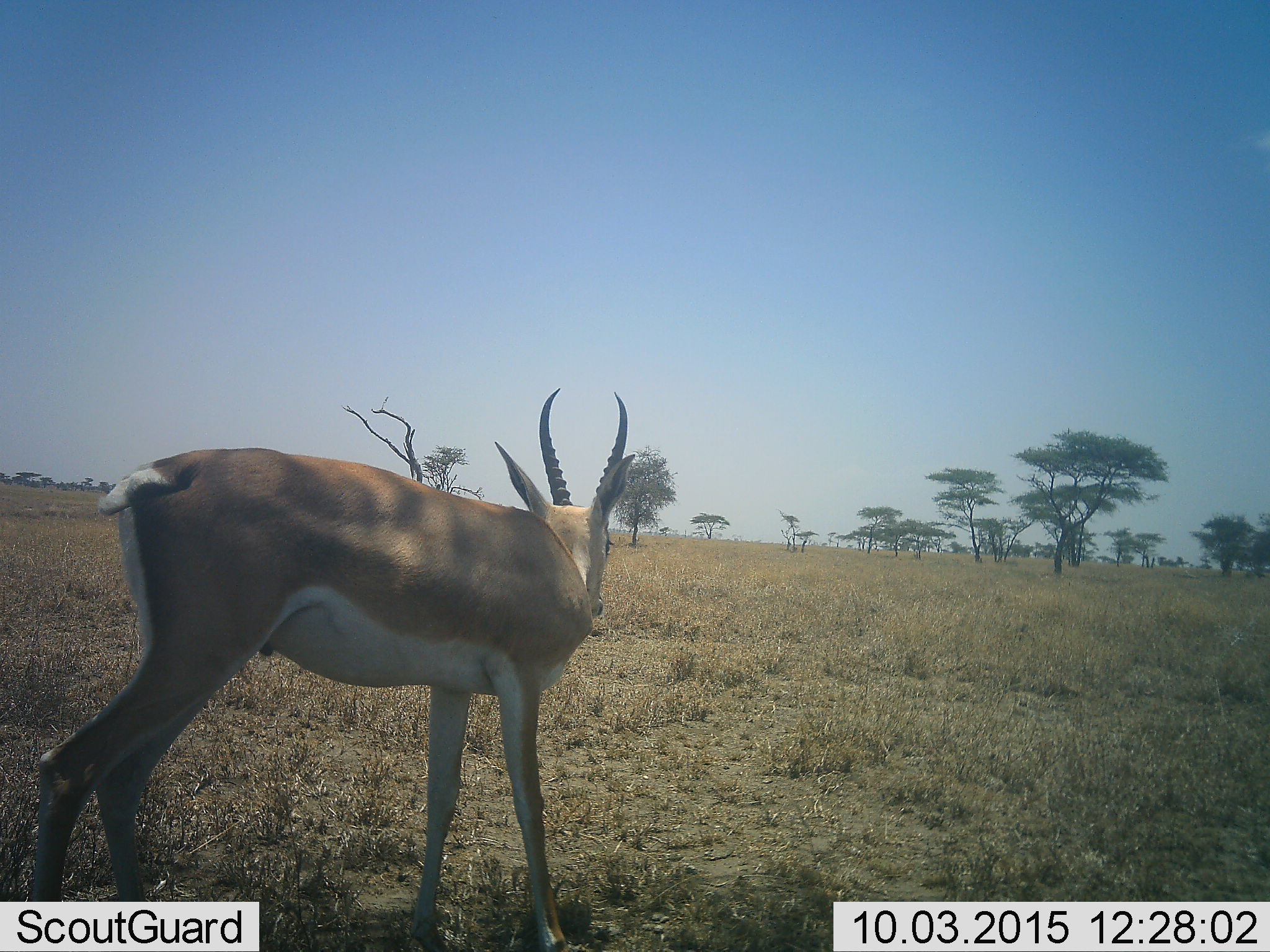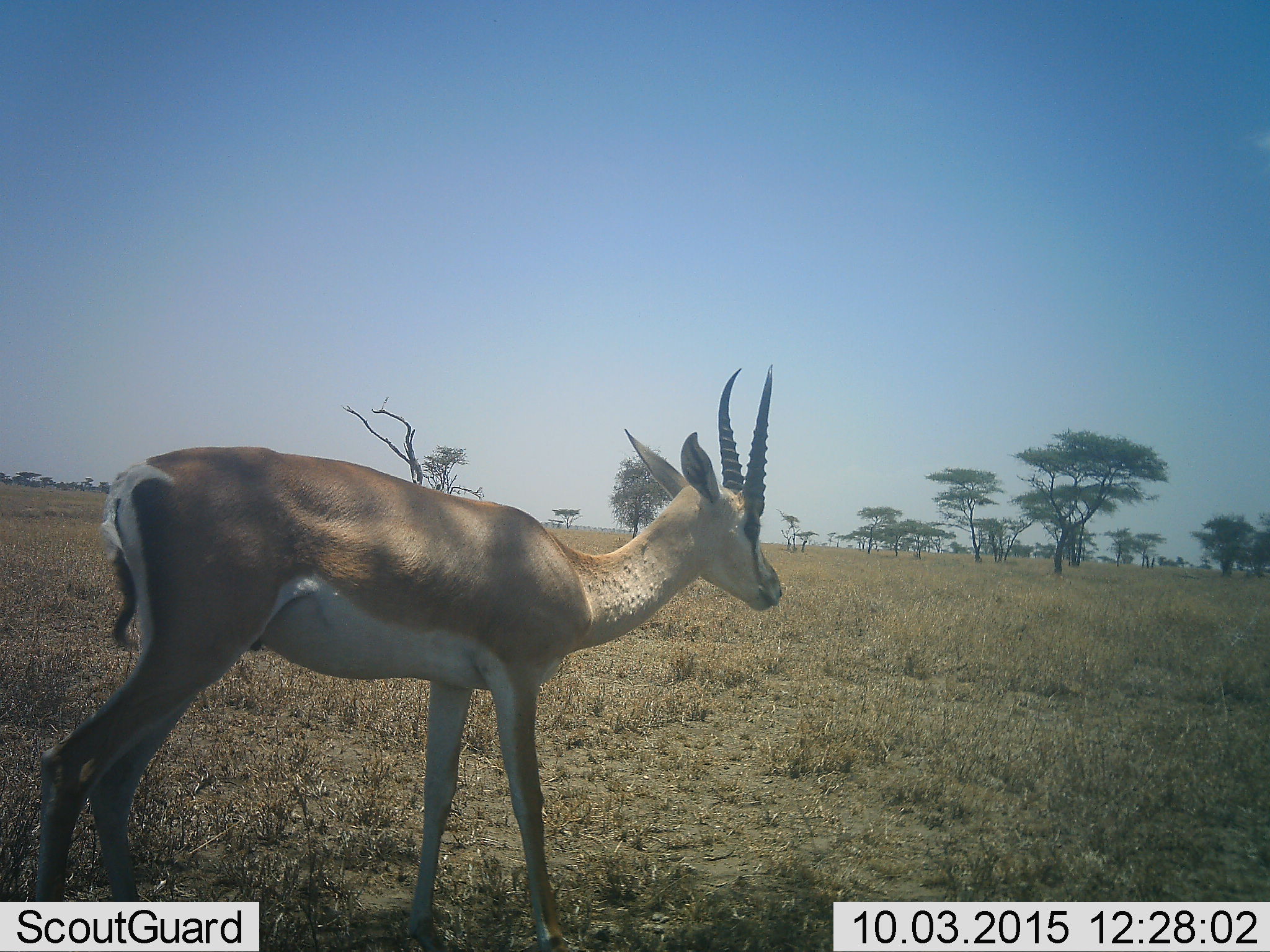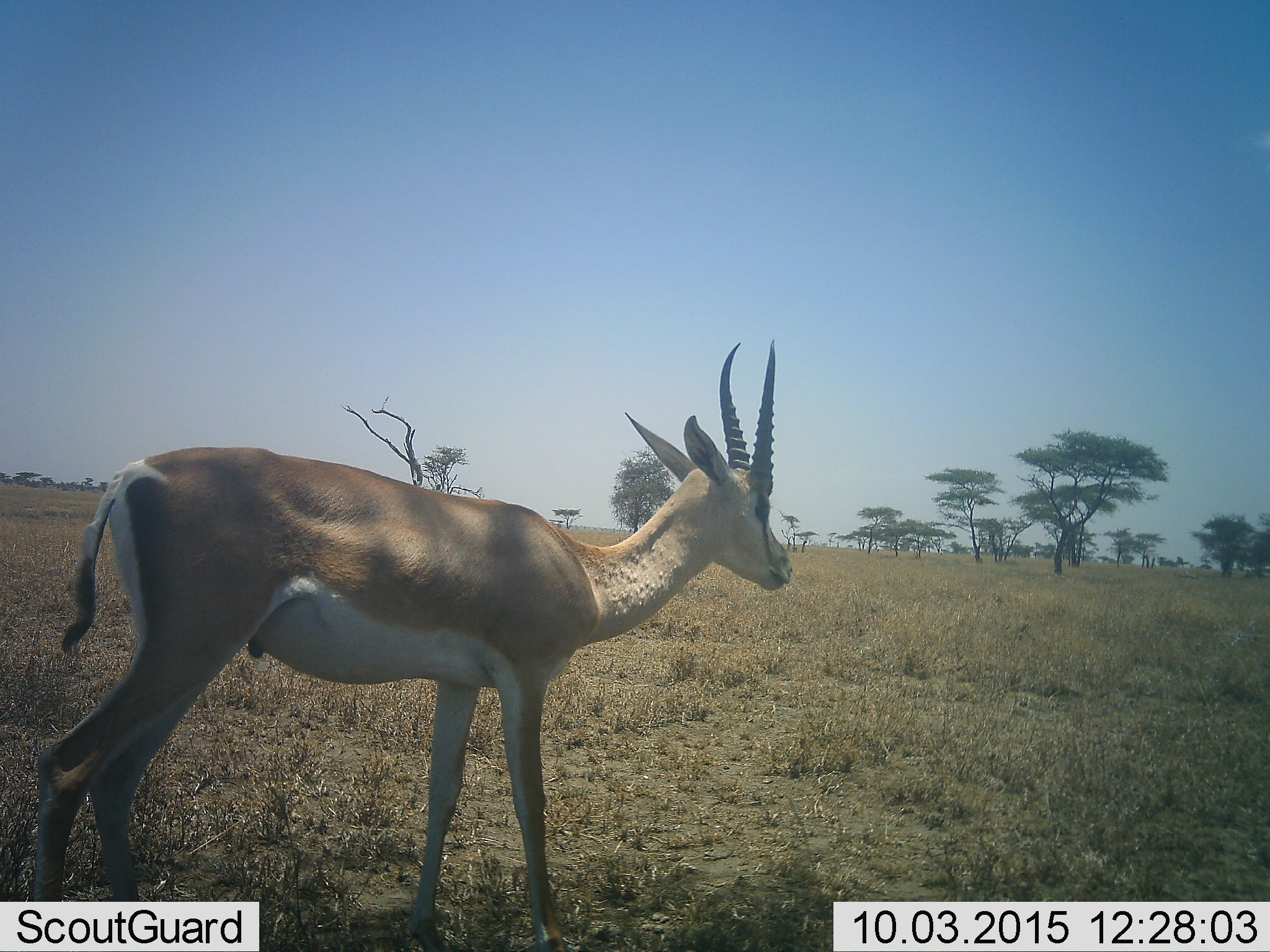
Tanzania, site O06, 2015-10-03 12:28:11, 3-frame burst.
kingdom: Animalia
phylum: Chordata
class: Mammalia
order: Artiodactyla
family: Bovidae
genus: Nanger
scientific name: Nanger granti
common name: grant's gazelle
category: gazellegrants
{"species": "gazellegrants (grant's gazelle) (Nanger granti)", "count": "1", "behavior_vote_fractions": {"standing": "100%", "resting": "0%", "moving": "0%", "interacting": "0%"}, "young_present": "0%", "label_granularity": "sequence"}